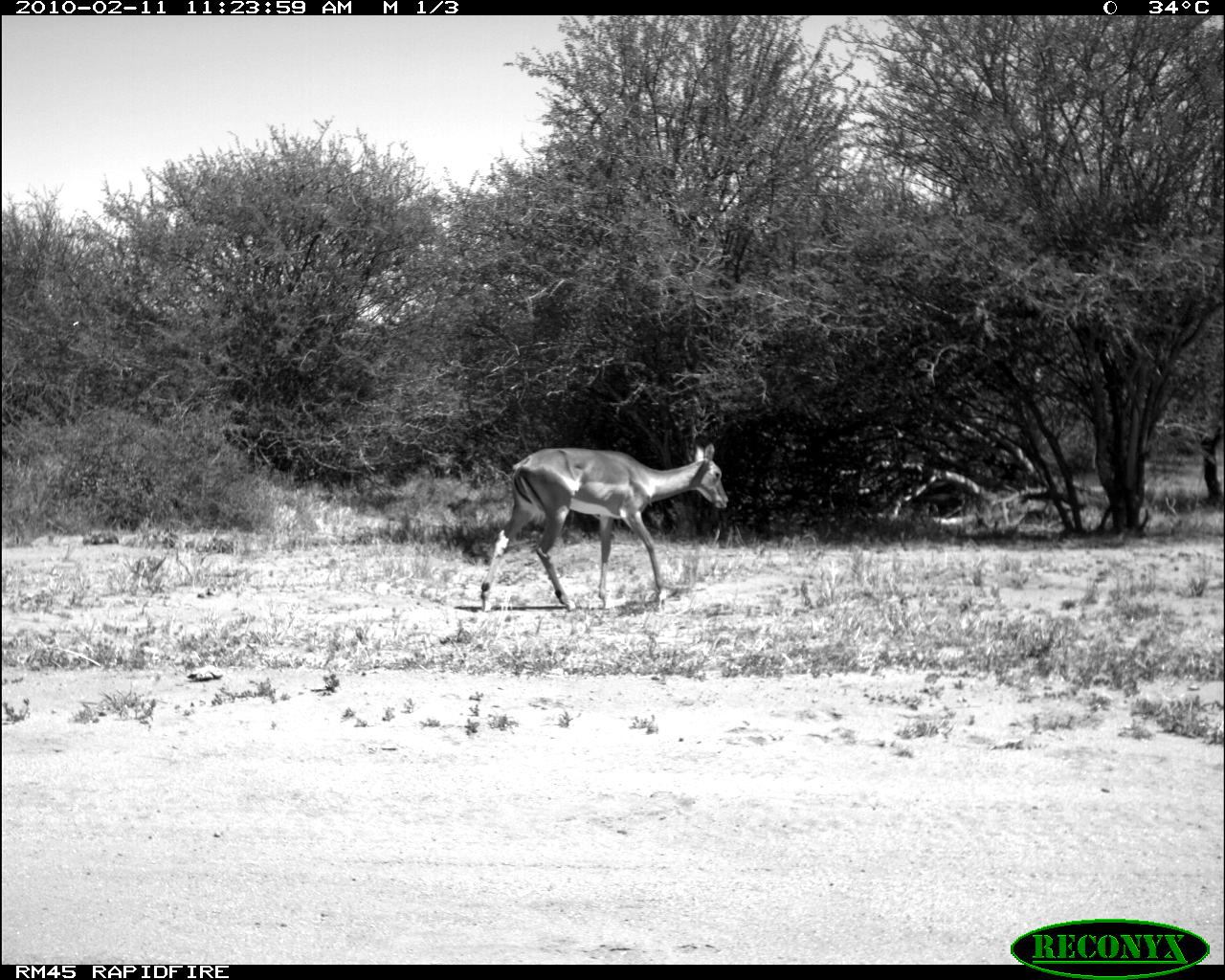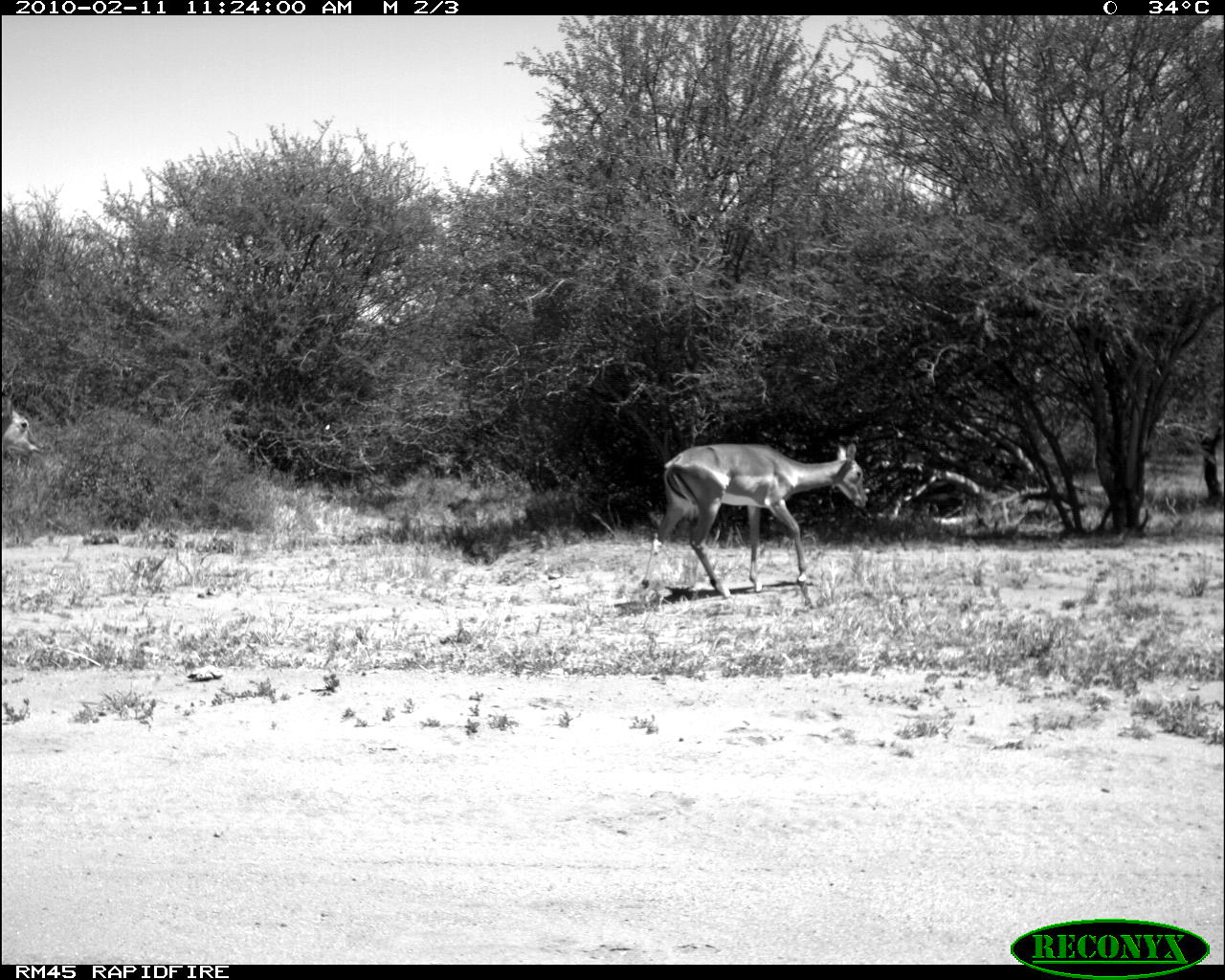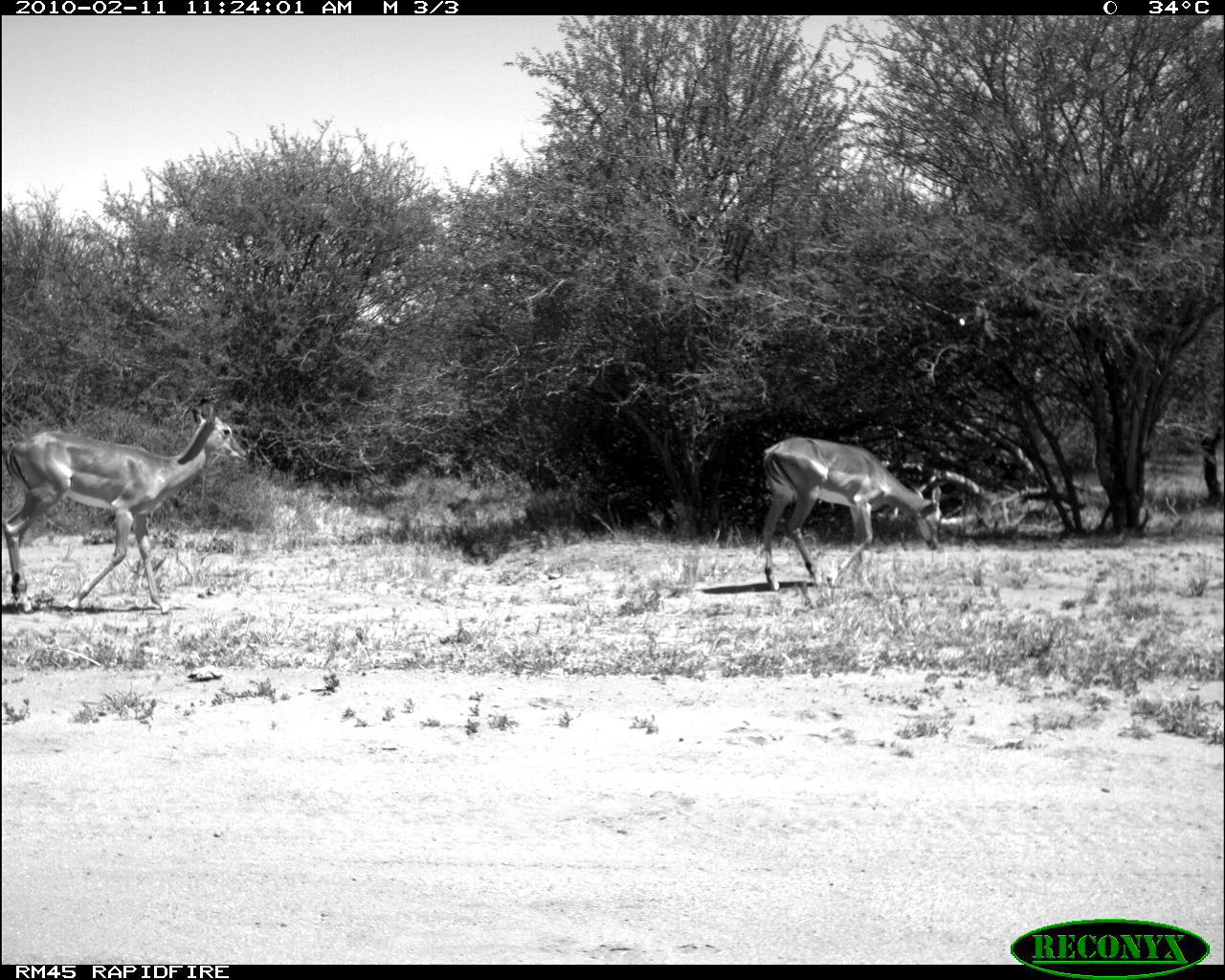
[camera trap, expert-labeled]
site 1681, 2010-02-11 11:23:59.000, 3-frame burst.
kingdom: Animalia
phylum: Chordata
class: Mammalia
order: Artiodactyla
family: Bovidae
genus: Aepyceros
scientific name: Aepyceros melampus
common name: impala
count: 1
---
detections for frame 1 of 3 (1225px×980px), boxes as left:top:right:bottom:
aepyceros melampus: 473:443:729:614